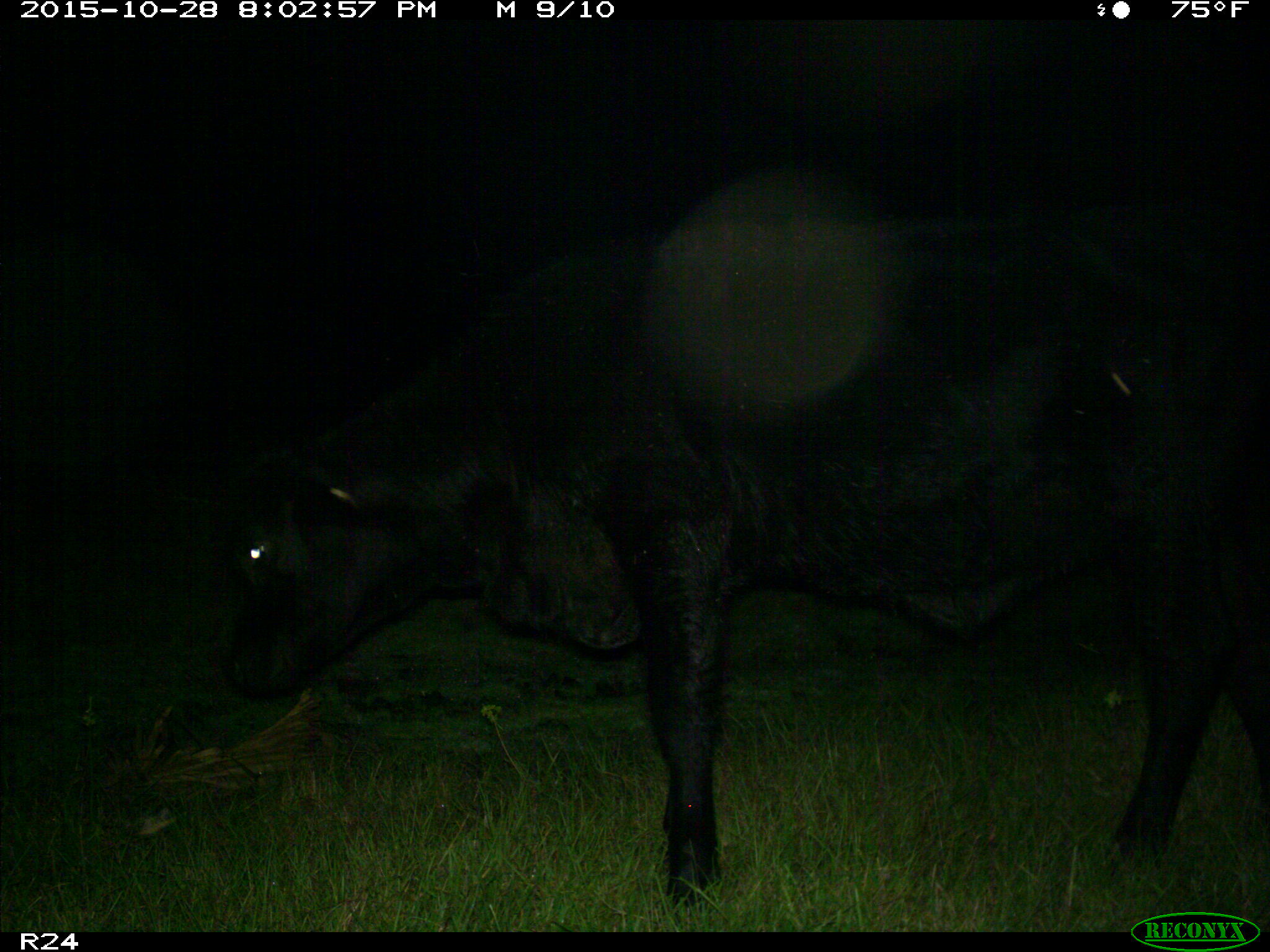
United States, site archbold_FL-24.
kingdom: Animalia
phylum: Chordata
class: Mammalia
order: Artiodactyla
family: Bovidae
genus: Bos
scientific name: Bos taurus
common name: domestic cow